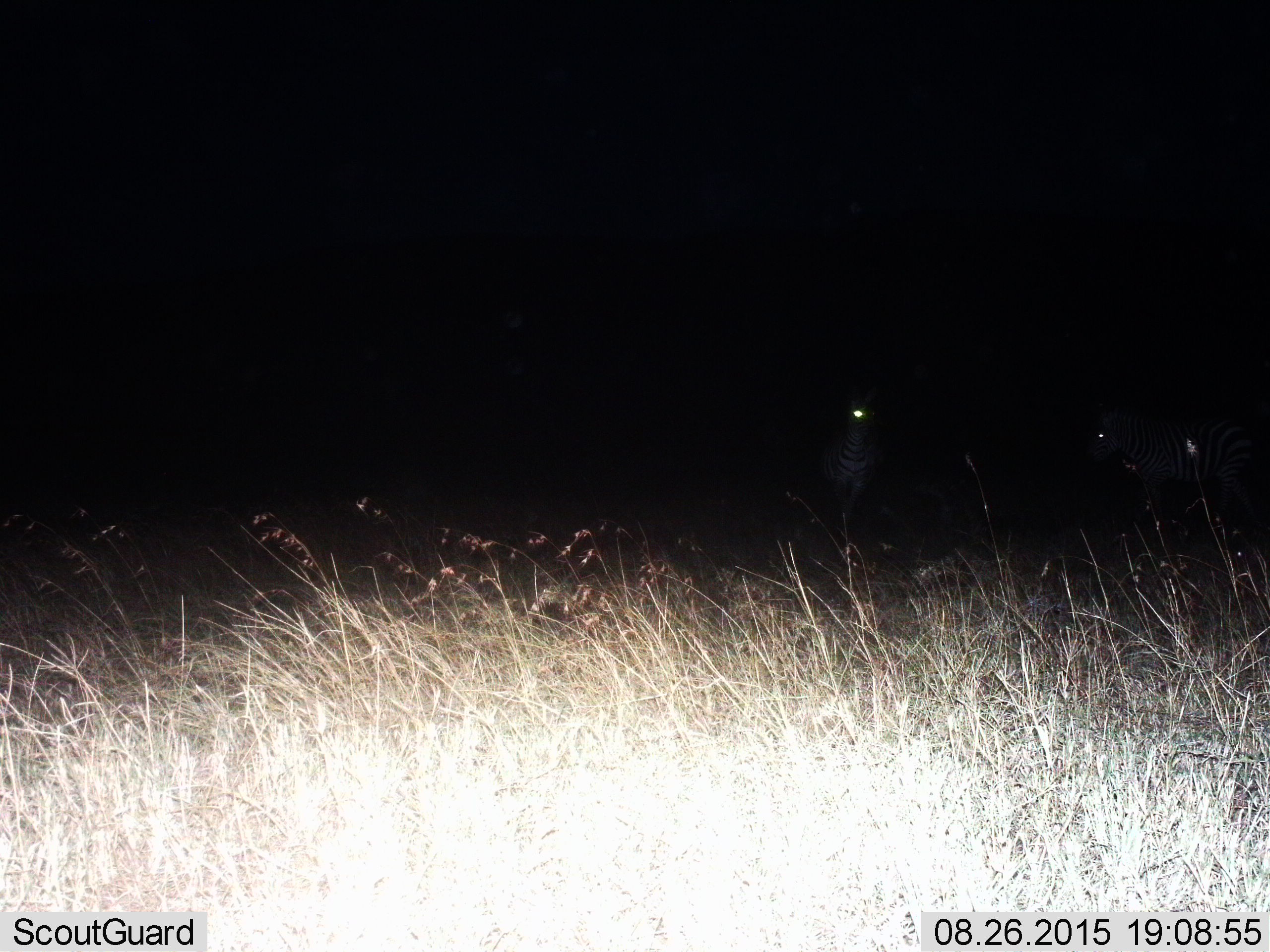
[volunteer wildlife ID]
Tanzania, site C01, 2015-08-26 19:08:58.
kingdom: Animalia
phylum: Chordata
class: Mammalia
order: Perissodactyla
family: Equidae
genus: Equus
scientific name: Equus quagga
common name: plains zebra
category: zebra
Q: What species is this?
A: Zebra (plains zebra) (Equus quagga).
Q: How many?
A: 2.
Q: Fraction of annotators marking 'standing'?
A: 100%.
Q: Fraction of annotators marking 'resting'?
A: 0%.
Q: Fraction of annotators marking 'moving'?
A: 21%.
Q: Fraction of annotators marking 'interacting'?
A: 0%.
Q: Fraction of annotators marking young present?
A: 0%.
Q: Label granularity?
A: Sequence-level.